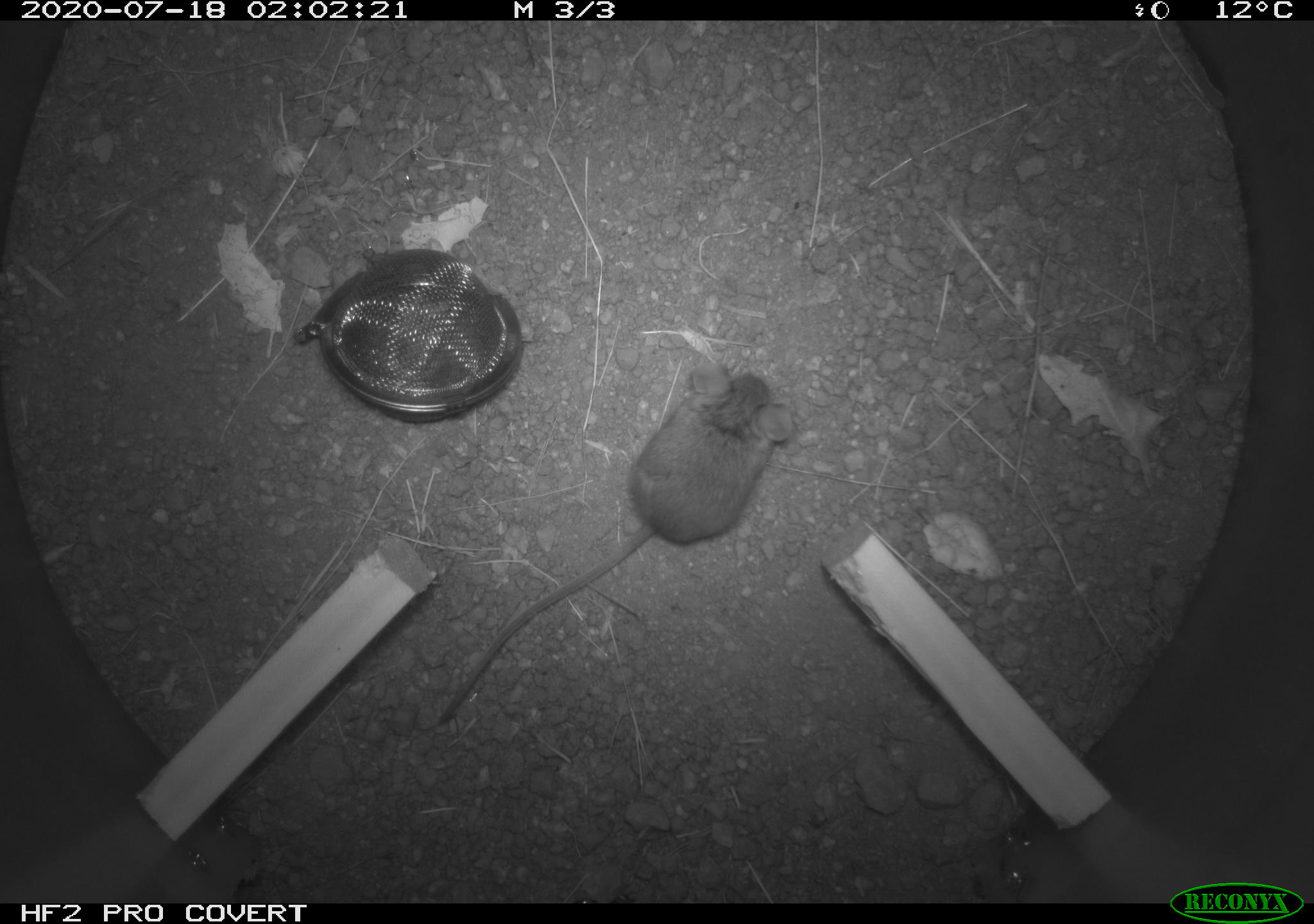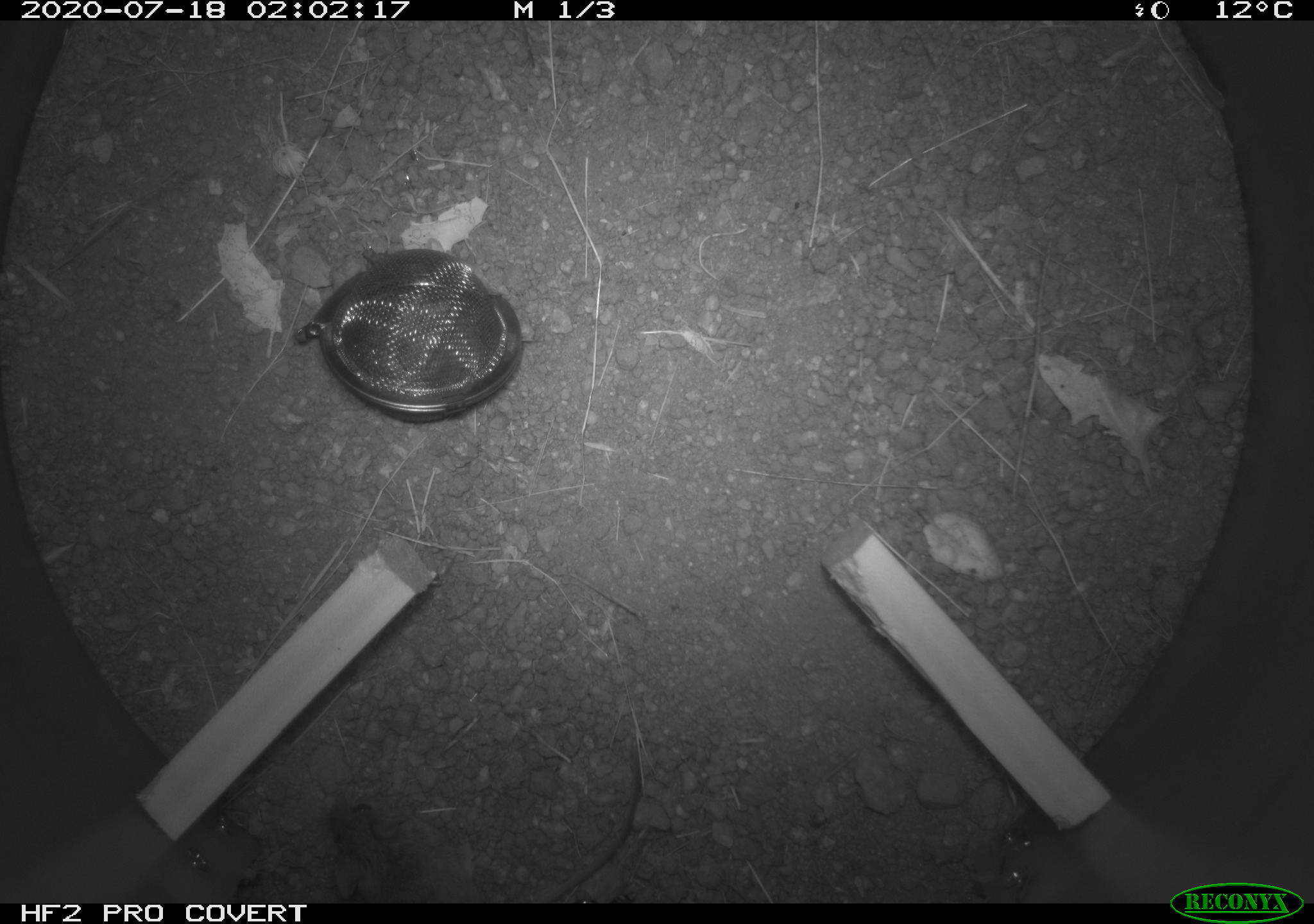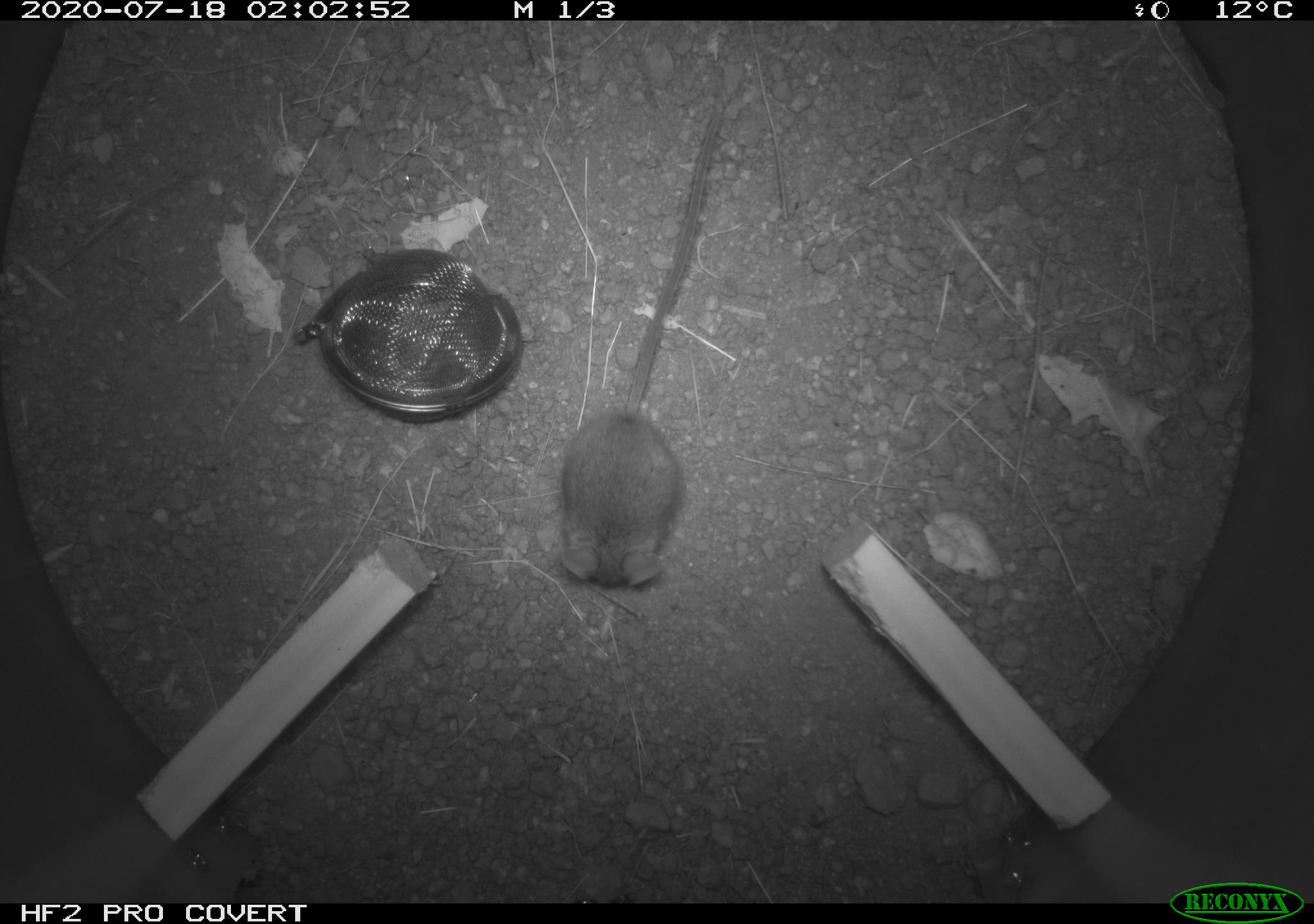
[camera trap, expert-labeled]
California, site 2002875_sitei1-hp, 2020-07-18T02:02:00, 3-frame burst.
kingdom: Animalia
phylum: Chordata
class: Mammalia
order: Rodentia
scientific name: Rodentia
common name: rodent